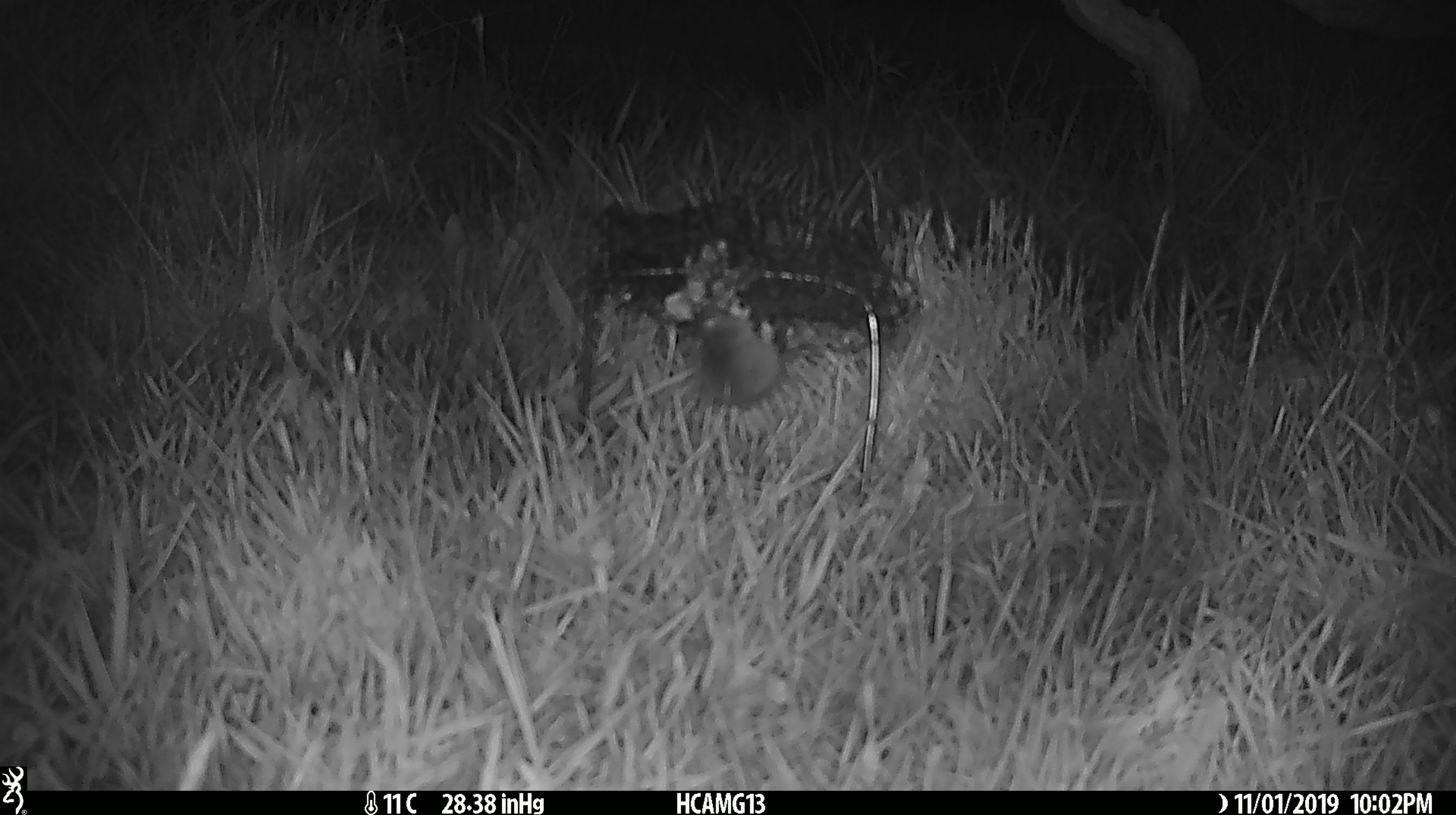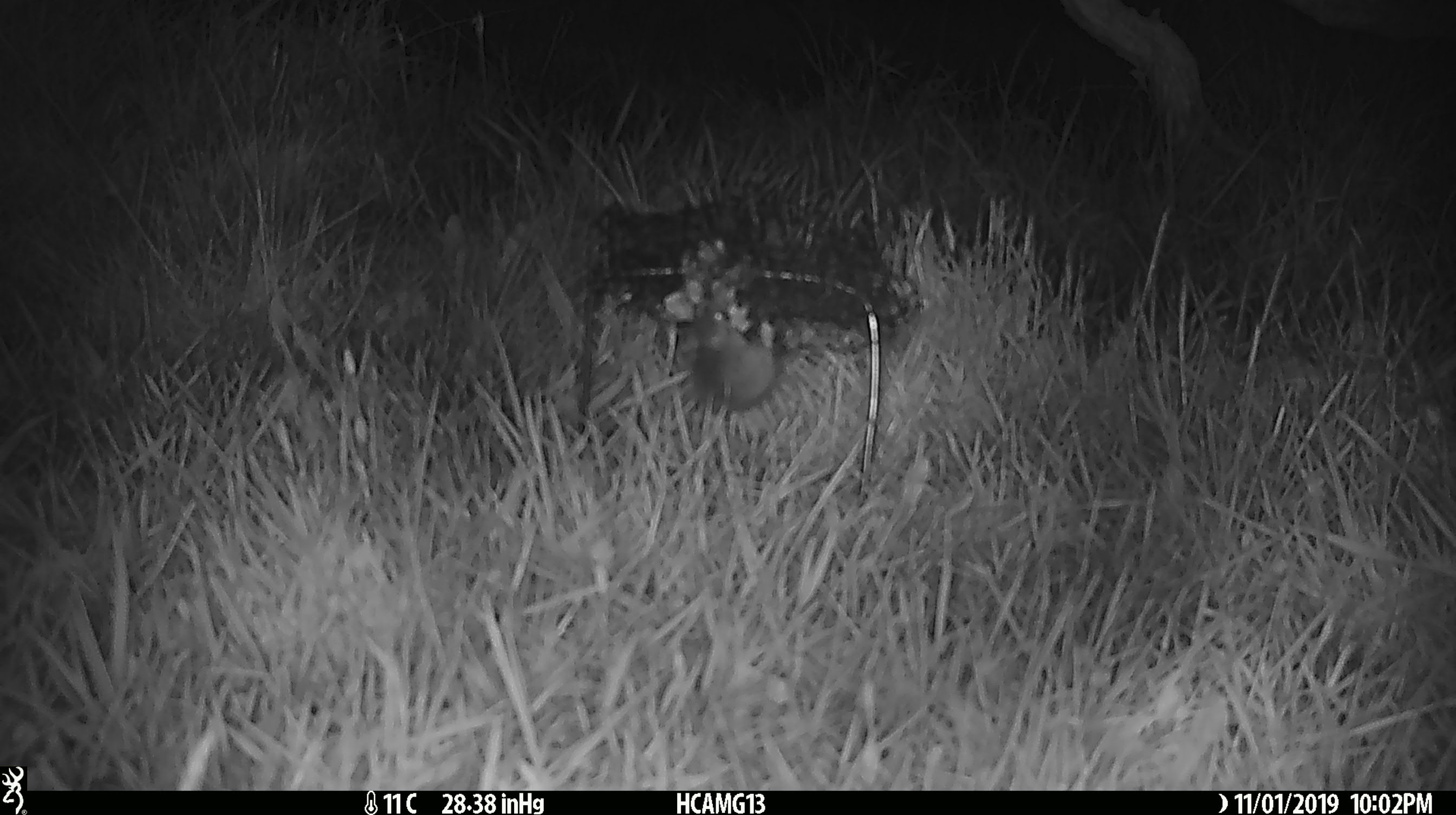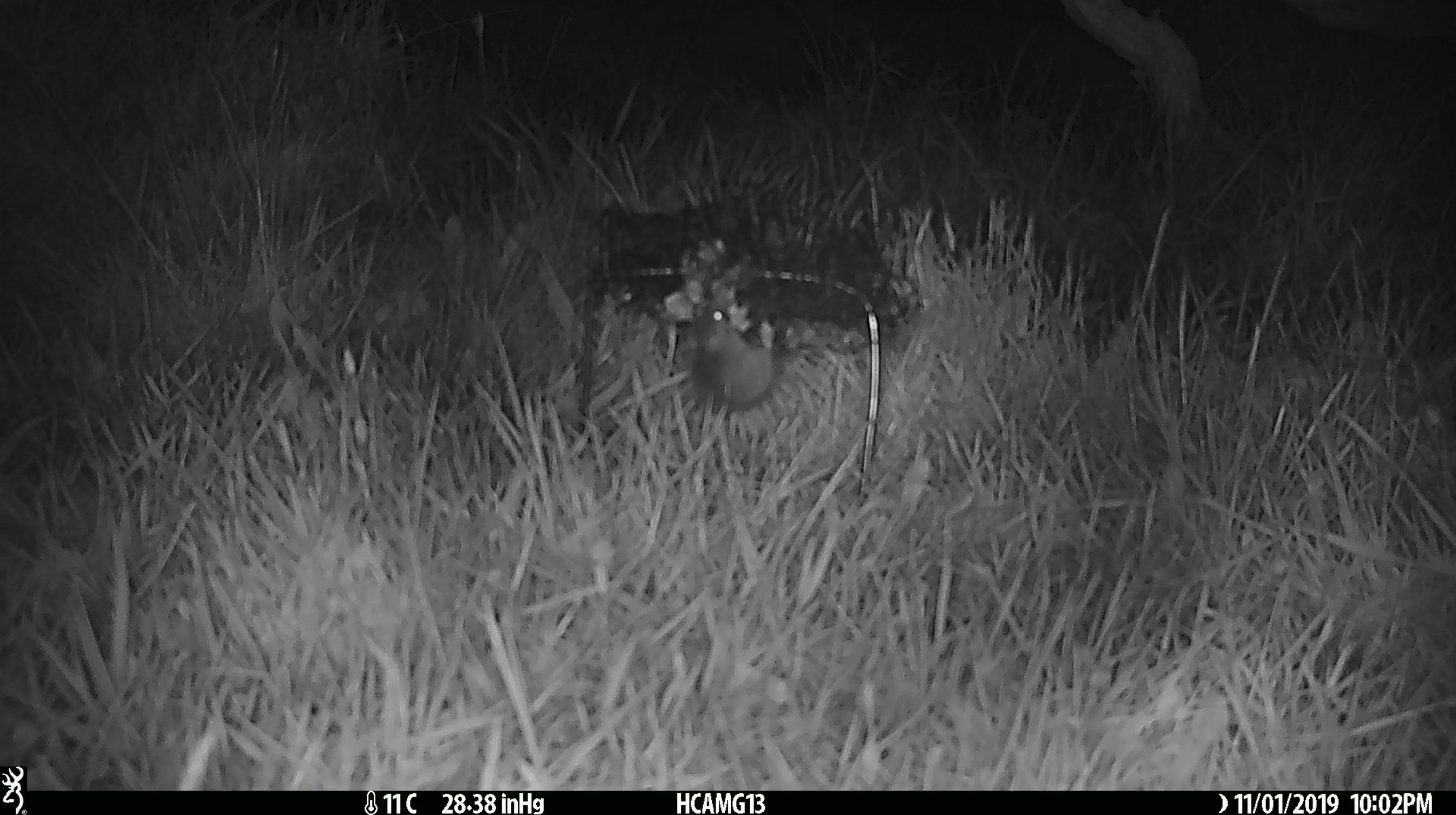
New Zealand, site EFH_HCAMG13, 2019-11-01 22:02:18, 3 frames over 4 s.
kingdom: Animalia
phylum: Chordata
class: Mammalia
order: Rodentia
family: Muridae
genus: Mus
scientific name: Mus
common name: mouse